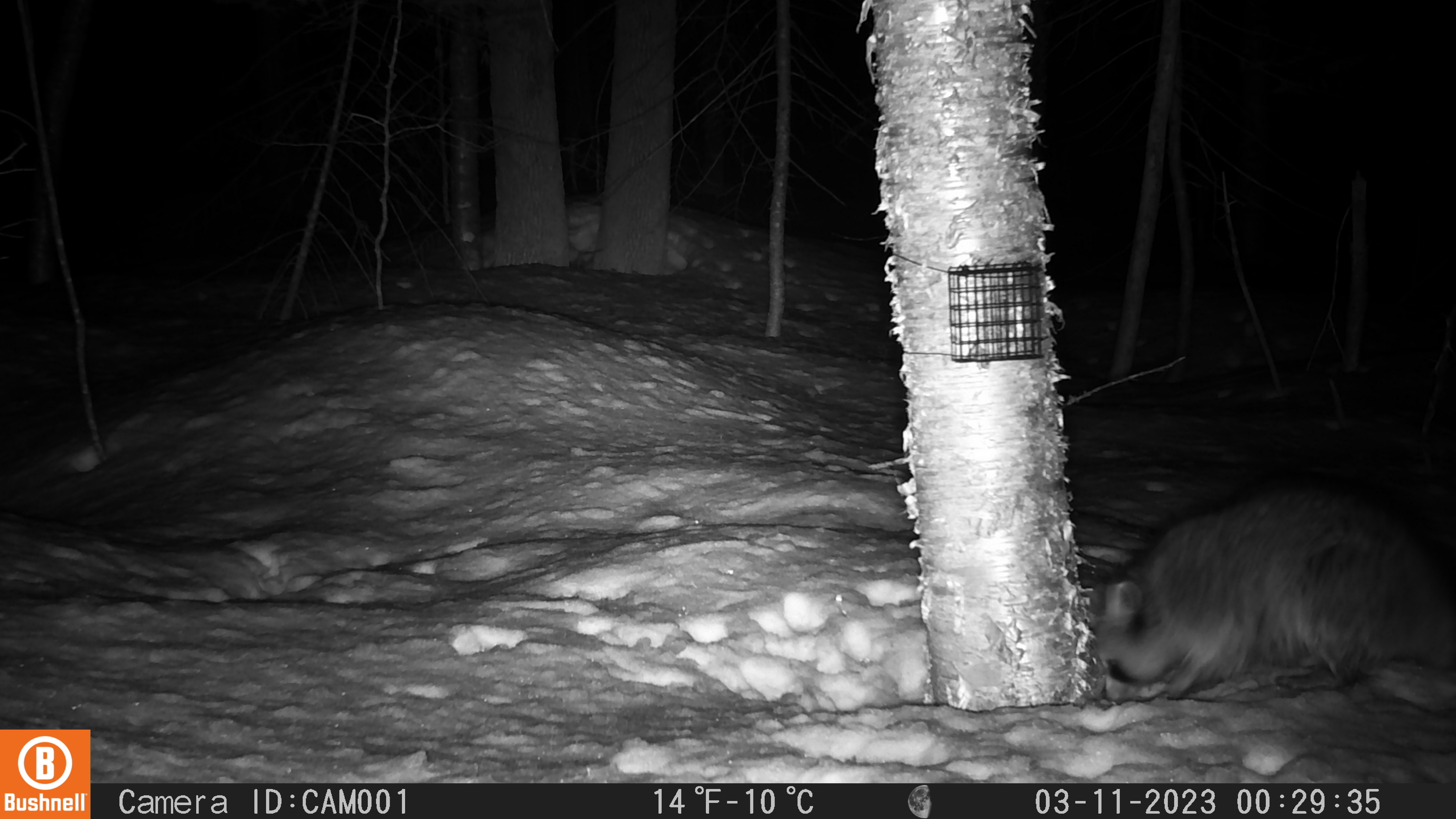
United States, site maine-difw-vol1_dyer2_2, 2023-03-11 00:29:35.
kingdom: Animalia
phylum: Chordata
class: Mammalia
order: Carnivora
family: Procyonidae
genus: Procyon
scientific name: Procyon lotor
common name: raccoon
Raccoon (Procyon lotor).